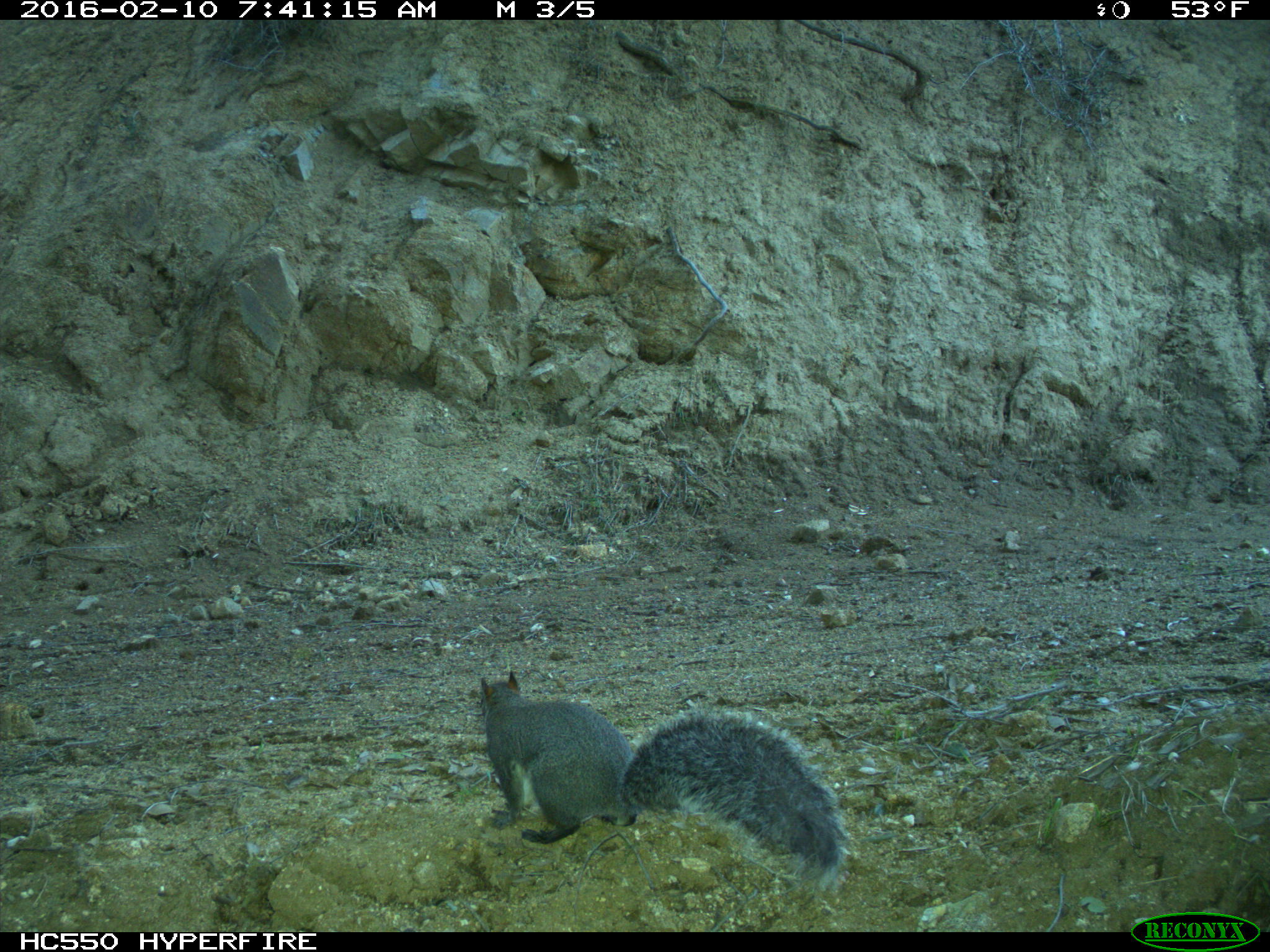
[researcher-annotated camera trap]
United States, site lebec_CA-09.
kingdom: Animalia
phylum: Chordata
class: Mammalia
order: Rodentia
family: Sciuridae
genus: Sciurus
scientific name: Sciurus carolinensis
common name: eastern gray squirrel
Sciurus carolinensis (eastern gray squirrel).